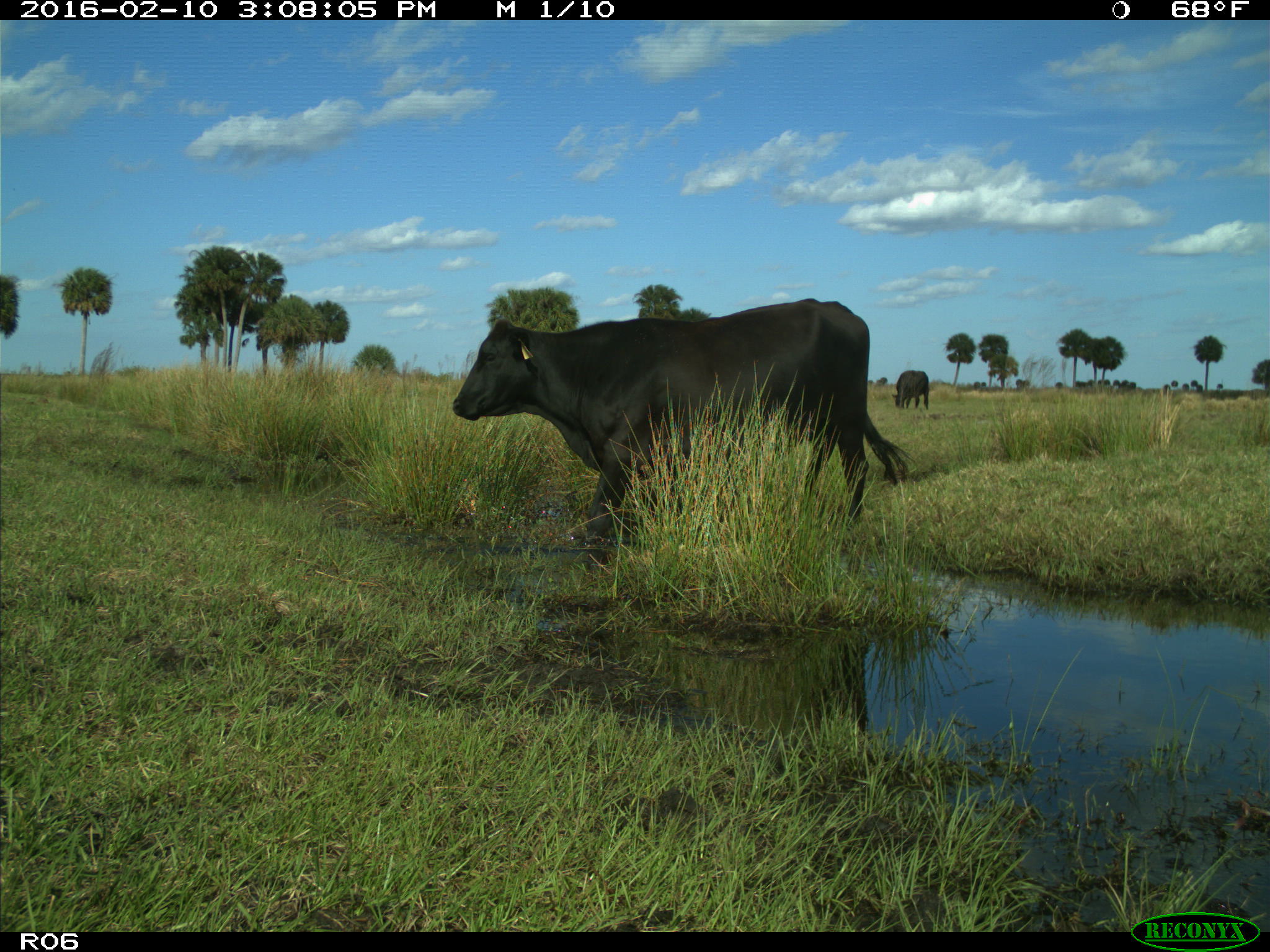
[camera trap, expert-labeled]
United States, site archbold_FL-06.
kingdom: Animalia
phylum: Chordata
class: Mammalia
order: Artiodactyla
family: Bovidae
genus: Bos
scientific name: Bos taurus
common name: domestic cow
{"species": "Bos taurus (domestic cow)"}